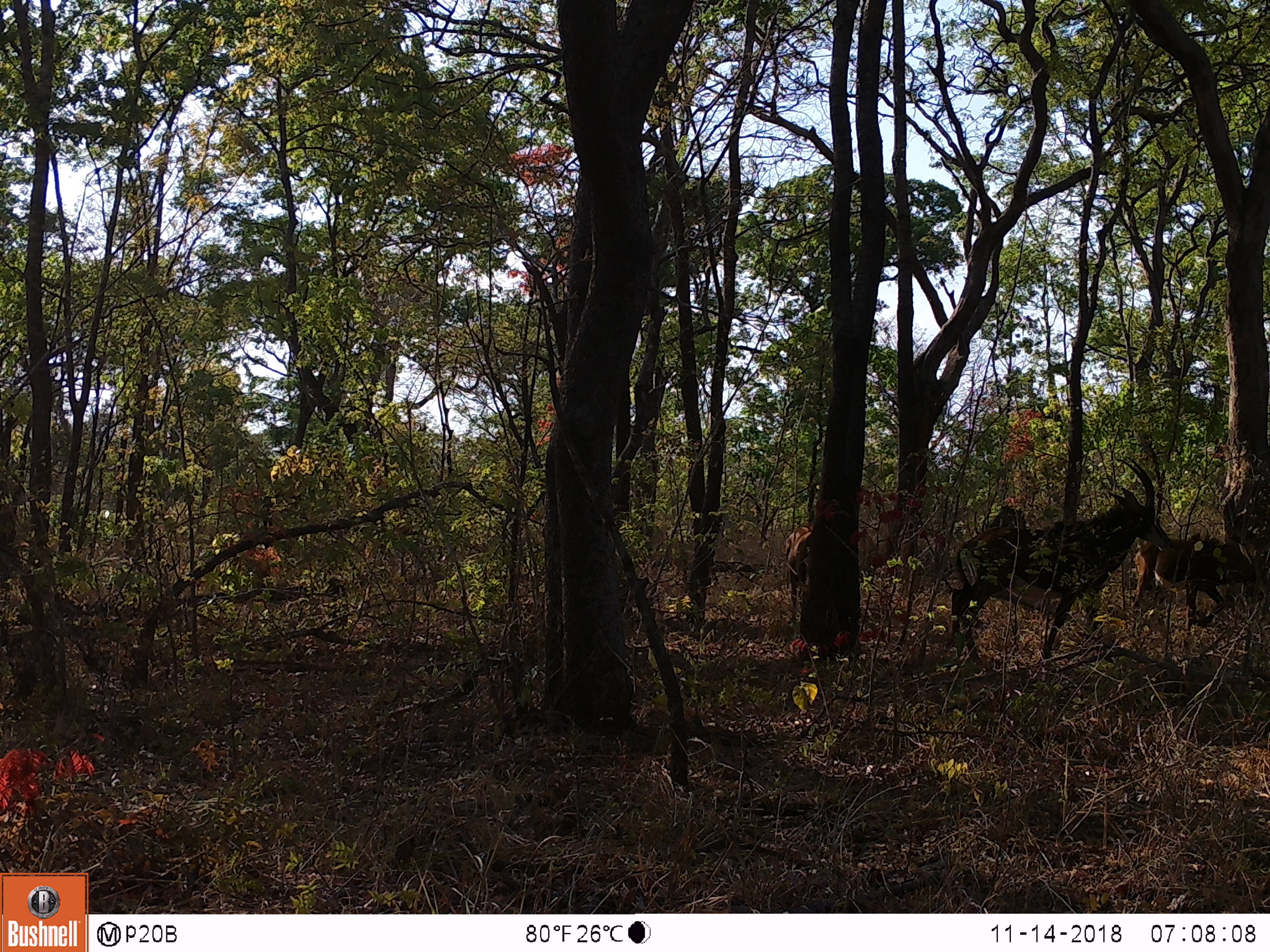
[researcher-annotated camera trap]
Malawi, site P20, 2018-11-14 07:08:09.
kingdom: Animalia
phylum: Chordata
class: Mammalia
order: Artiodactyla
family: Bovidae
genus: Hippotragus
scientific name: Hippotragus niger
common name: sable antelope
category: sable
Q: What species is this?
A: Sable (sable antelope) (Hippotragus niger).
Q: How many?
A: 3.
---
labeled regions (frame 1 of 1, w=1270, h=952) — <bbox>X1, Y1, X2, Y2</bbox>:
sable: <bbox>936, 457, 1169, 674</bbox>; <bbox>1126, 502, 1260, 640</bbox>; <bbox>778, 510, 818, 608</bbox>